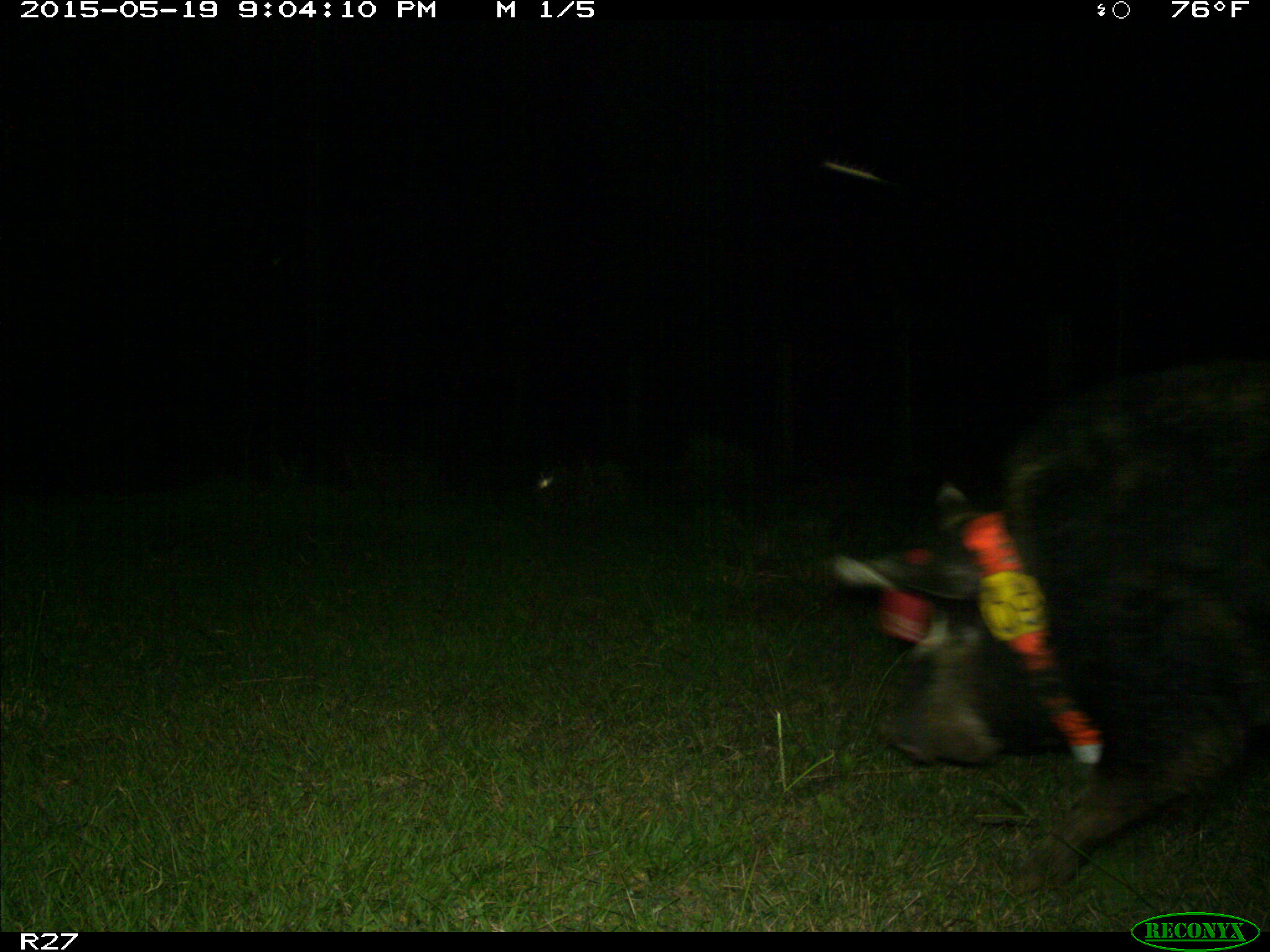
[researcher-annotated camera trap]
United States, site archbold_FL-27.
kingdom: Animalia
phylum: Chordata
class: Mammalia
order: Artiodactyla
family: Suidae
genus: Sus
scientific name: Sus scrofa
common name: wild boar